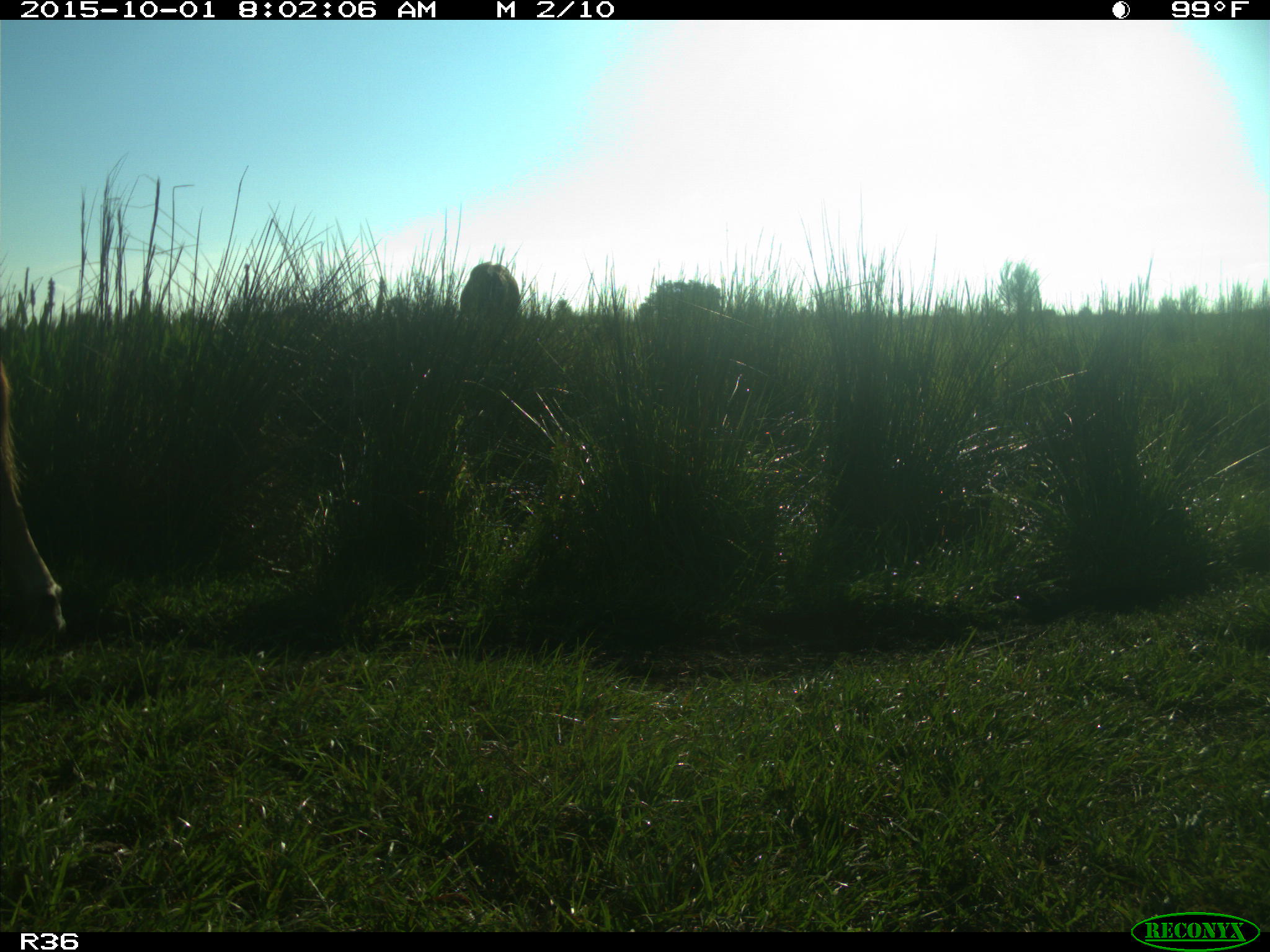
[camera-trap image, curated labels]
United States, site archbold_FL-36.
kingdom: Animalia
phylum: Chordata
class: Mammalia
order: Artiodactyla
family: Bovidae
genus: Bos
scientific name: Bos taurus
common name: domestic cow